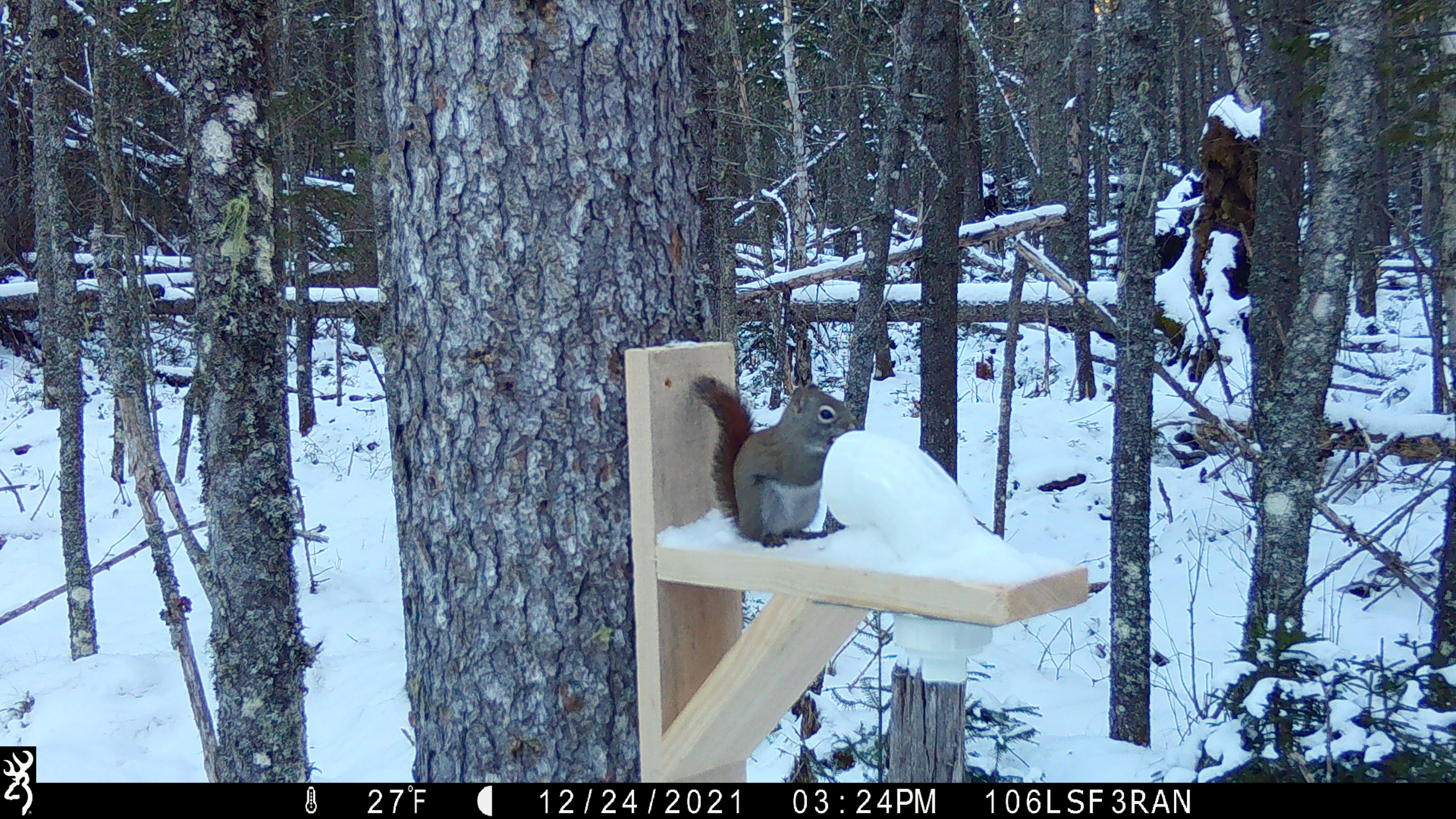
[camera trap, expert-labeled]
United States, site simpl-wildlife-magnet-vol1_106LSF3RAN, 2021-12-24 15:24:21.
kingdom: Animalia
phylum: Chordata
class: Mammalia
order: Rodentia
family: Sciuridae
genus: Tamiasciurus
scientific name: Tamiasciurus hudsonicus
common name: red squirrel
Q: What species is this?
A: Red squirrel (Tamiasciurus hudsonicus).